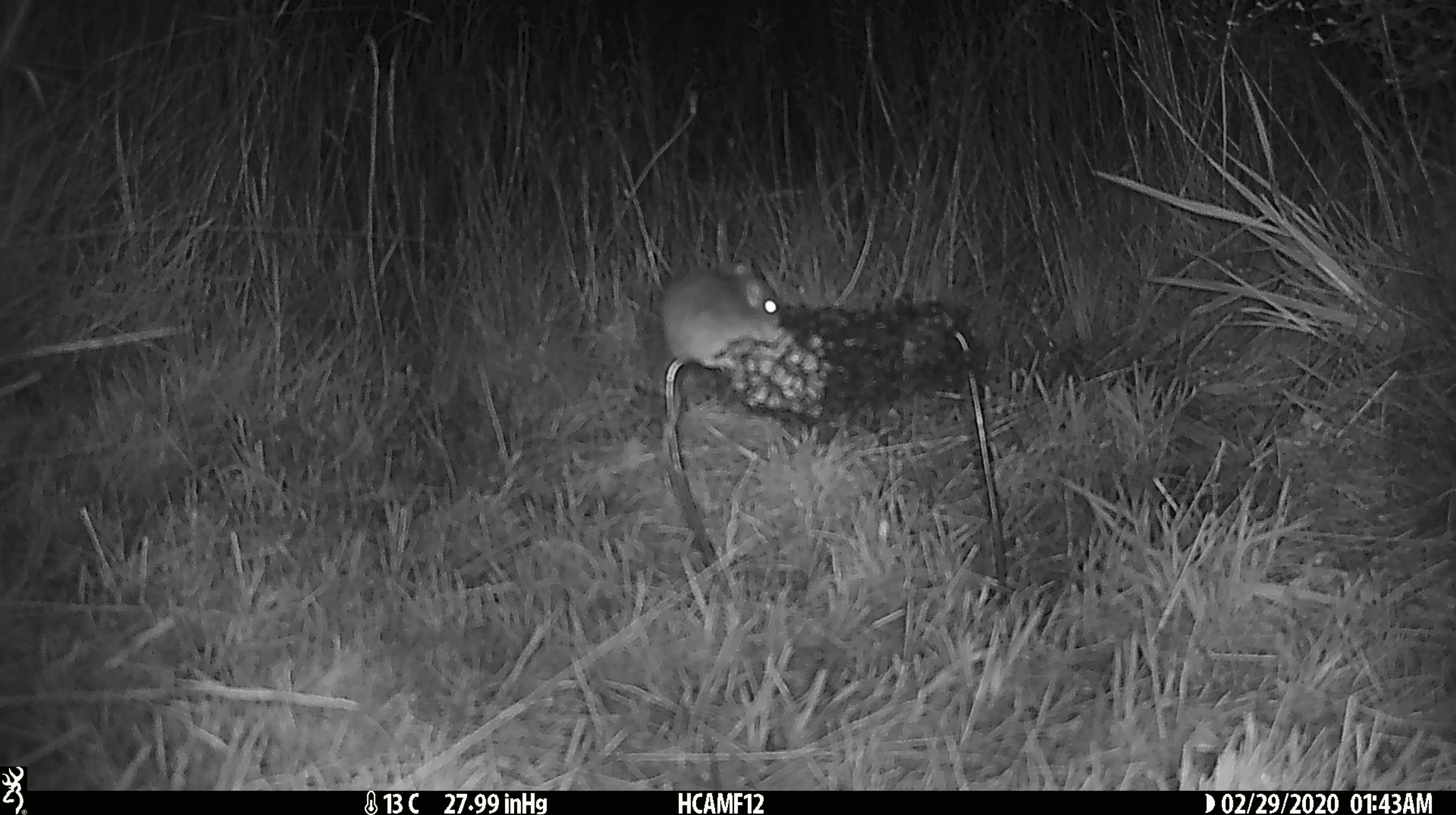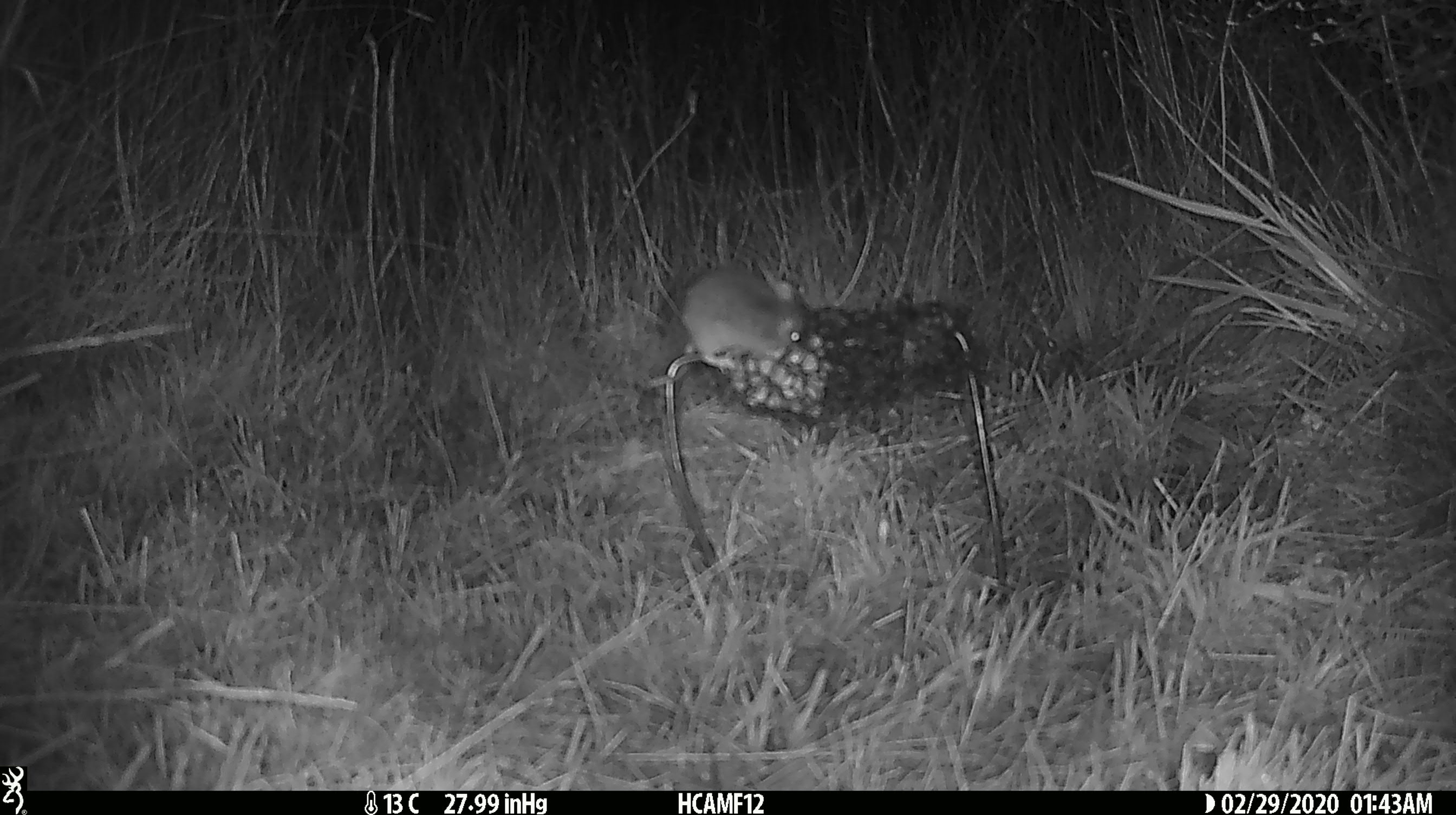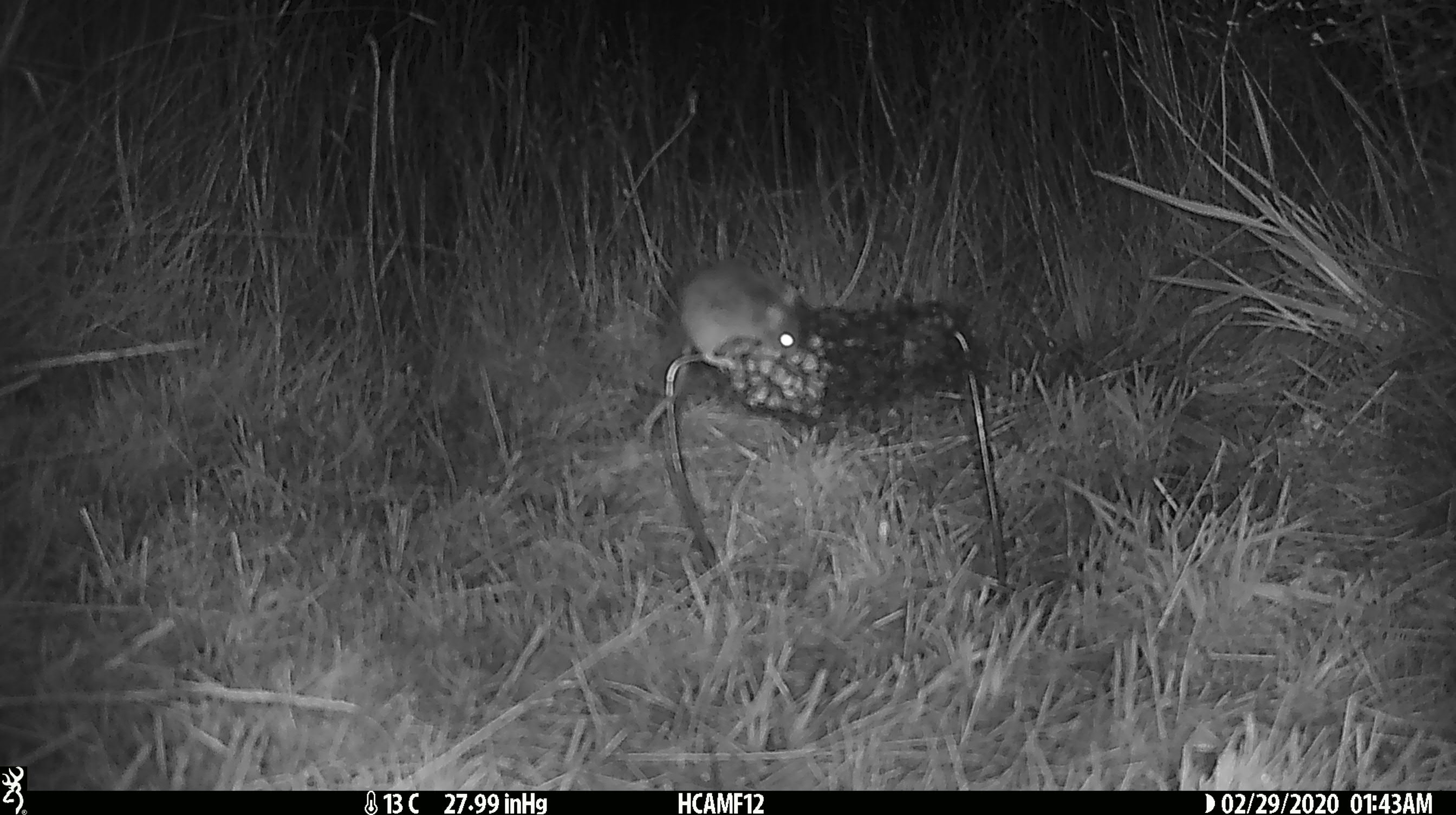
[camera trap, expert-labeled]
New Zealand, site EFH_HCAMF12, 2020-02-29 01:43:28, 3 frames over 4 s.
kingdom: Animalia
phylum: Chordata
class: Mammalia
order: Rodentia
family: Muridae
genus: Mus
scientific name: Mus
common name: mouse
Mouse (Mus).